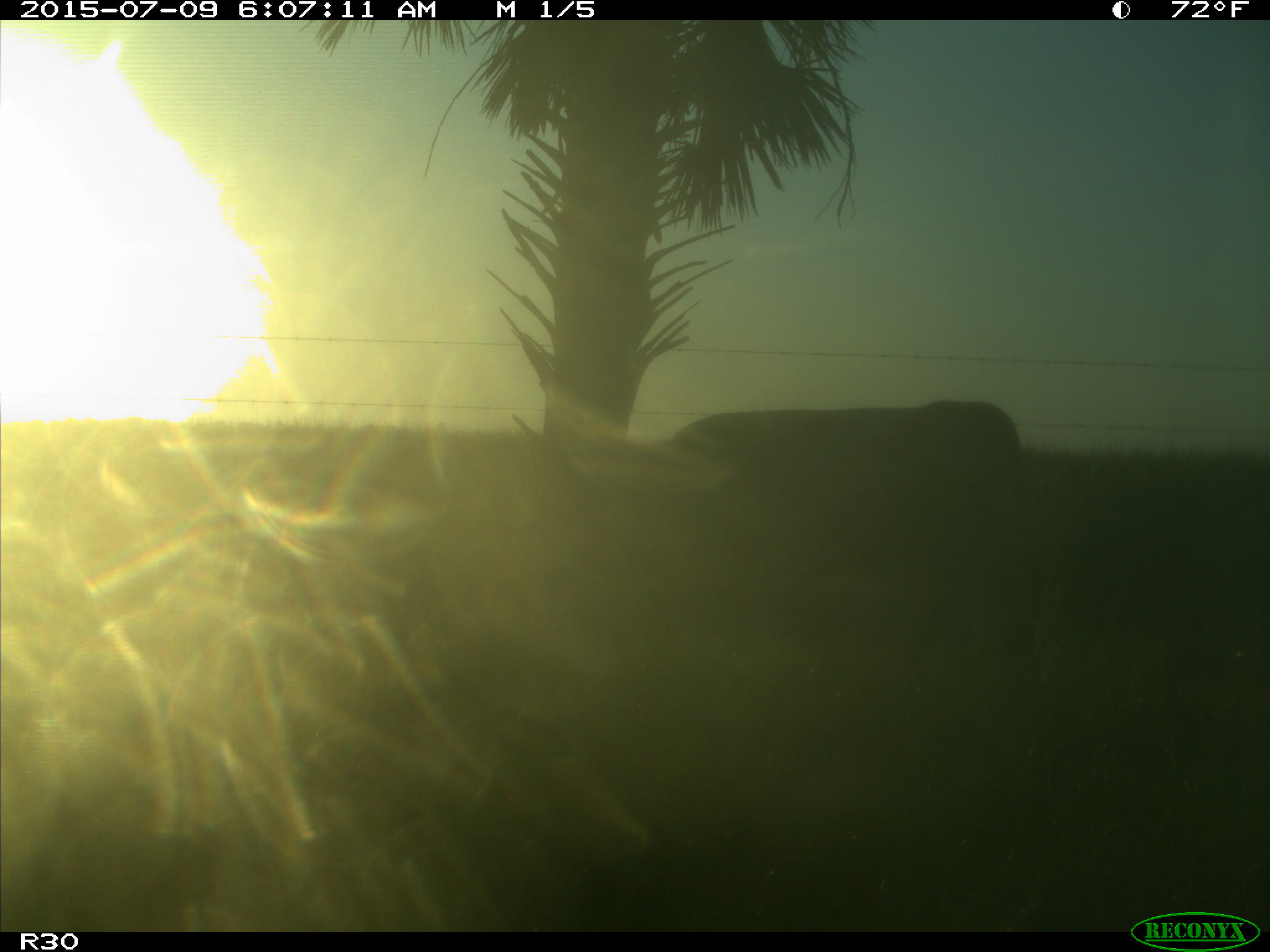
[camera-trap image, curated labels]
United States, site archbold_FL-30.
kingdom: Animalia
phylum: Chordata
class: Mammalia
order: Artiodactyla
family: Bovidae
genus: Bos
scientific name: Bos taurus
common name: domestic cow